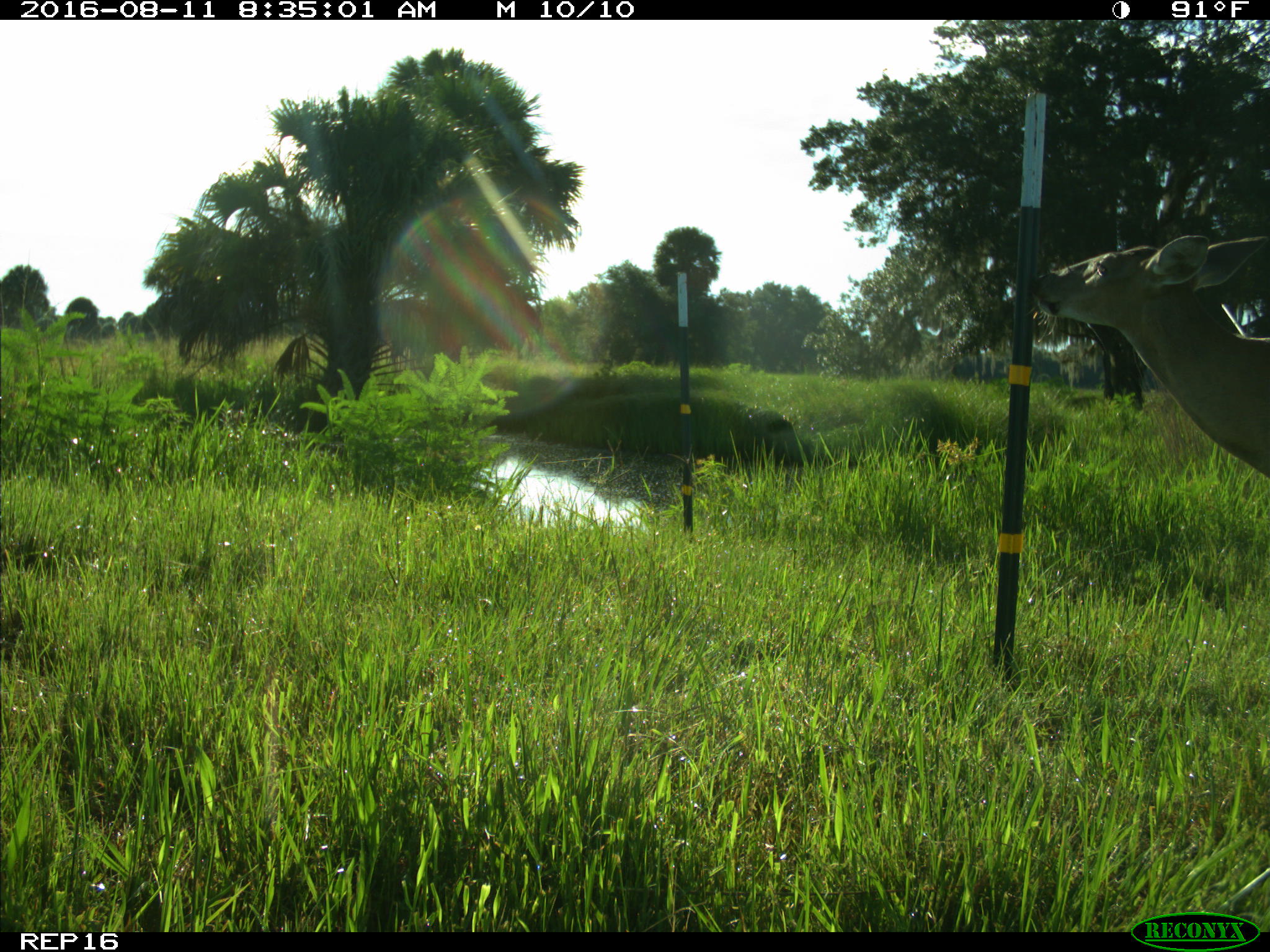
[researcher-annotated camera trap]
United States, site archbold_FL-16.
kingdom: Animalia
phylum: Chordata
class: Mammalia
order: Artiodactyla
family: Cervidae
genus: Odocoileus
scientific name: Odocoileus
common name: deer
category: unidentified deer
Unidentified deer (deer) (Odocoileus).